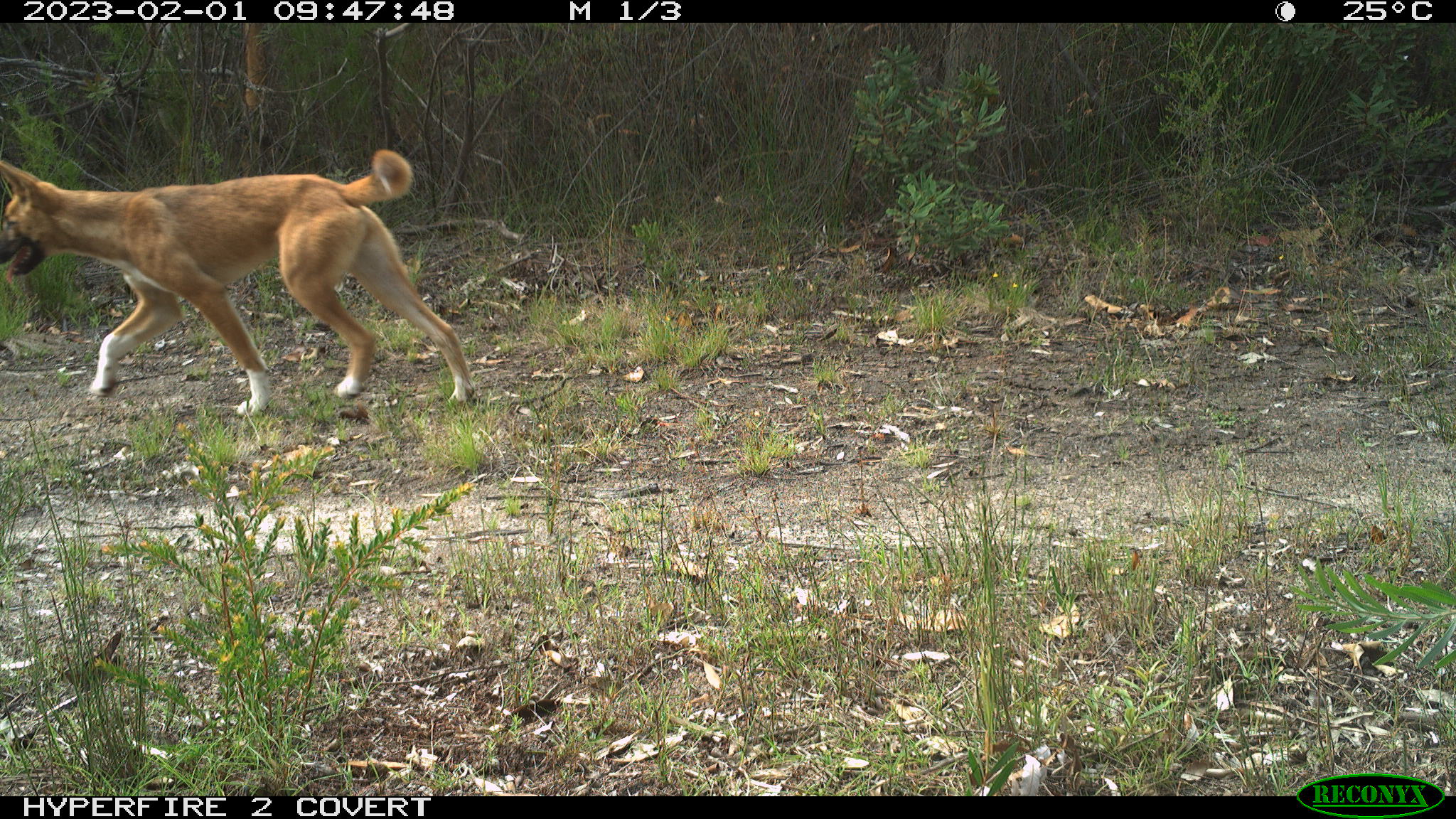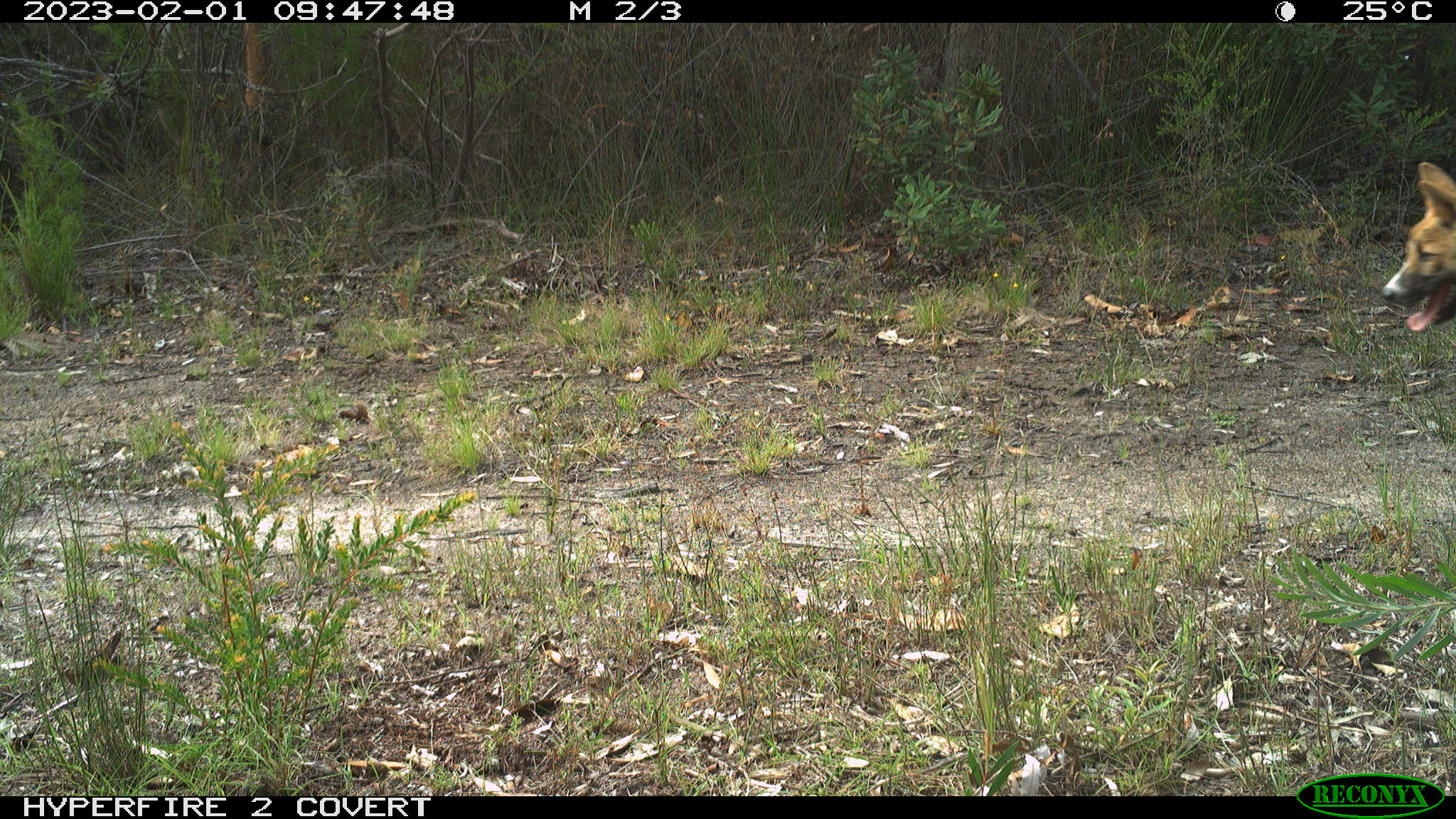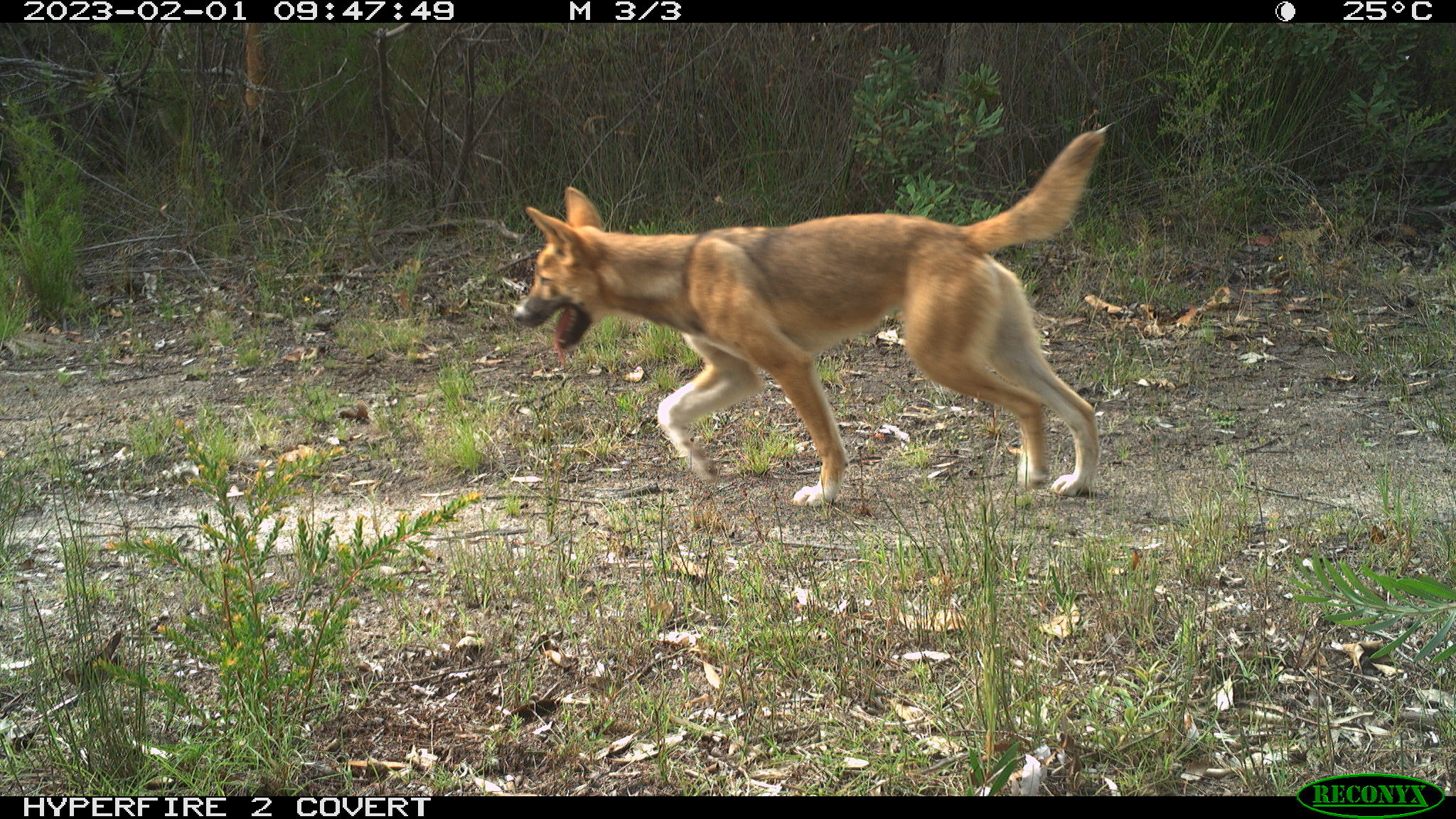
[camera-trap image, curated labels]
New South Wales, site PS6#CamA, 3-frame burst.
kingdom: Animalia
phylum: Chordata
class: Mammalia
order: Carnivora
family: Canidae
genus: Canis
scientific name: Canis familiaris dingo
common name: dingo